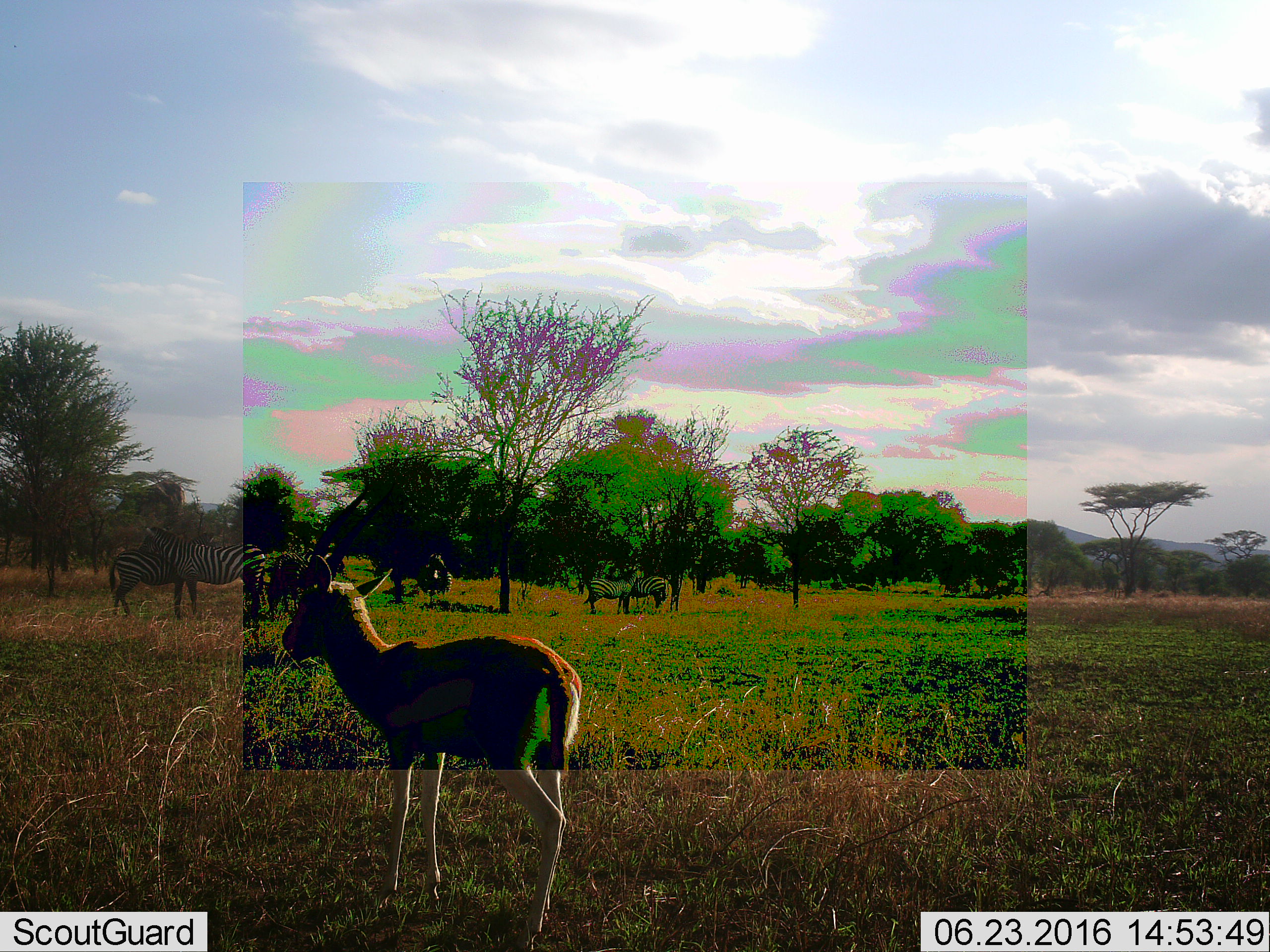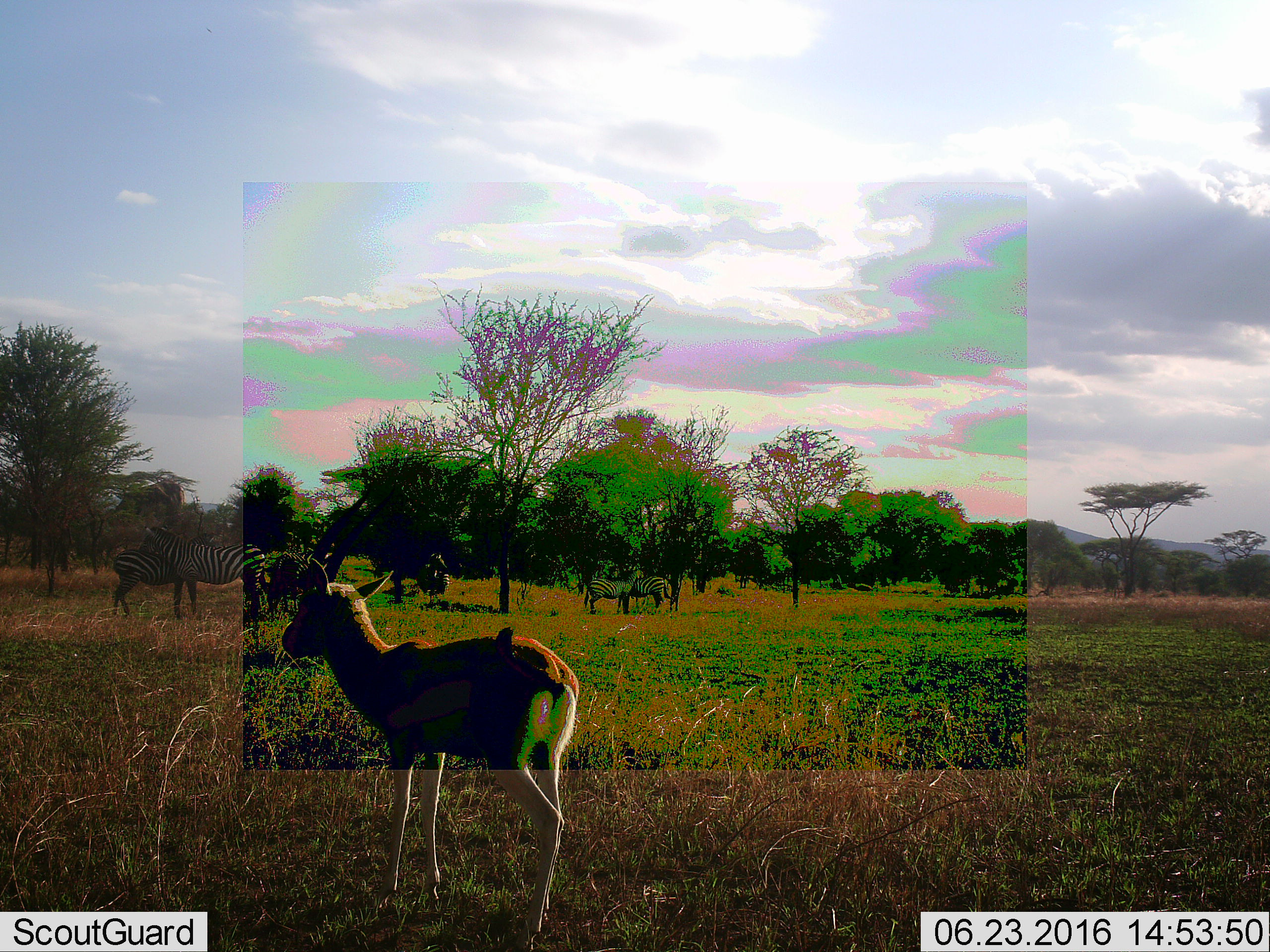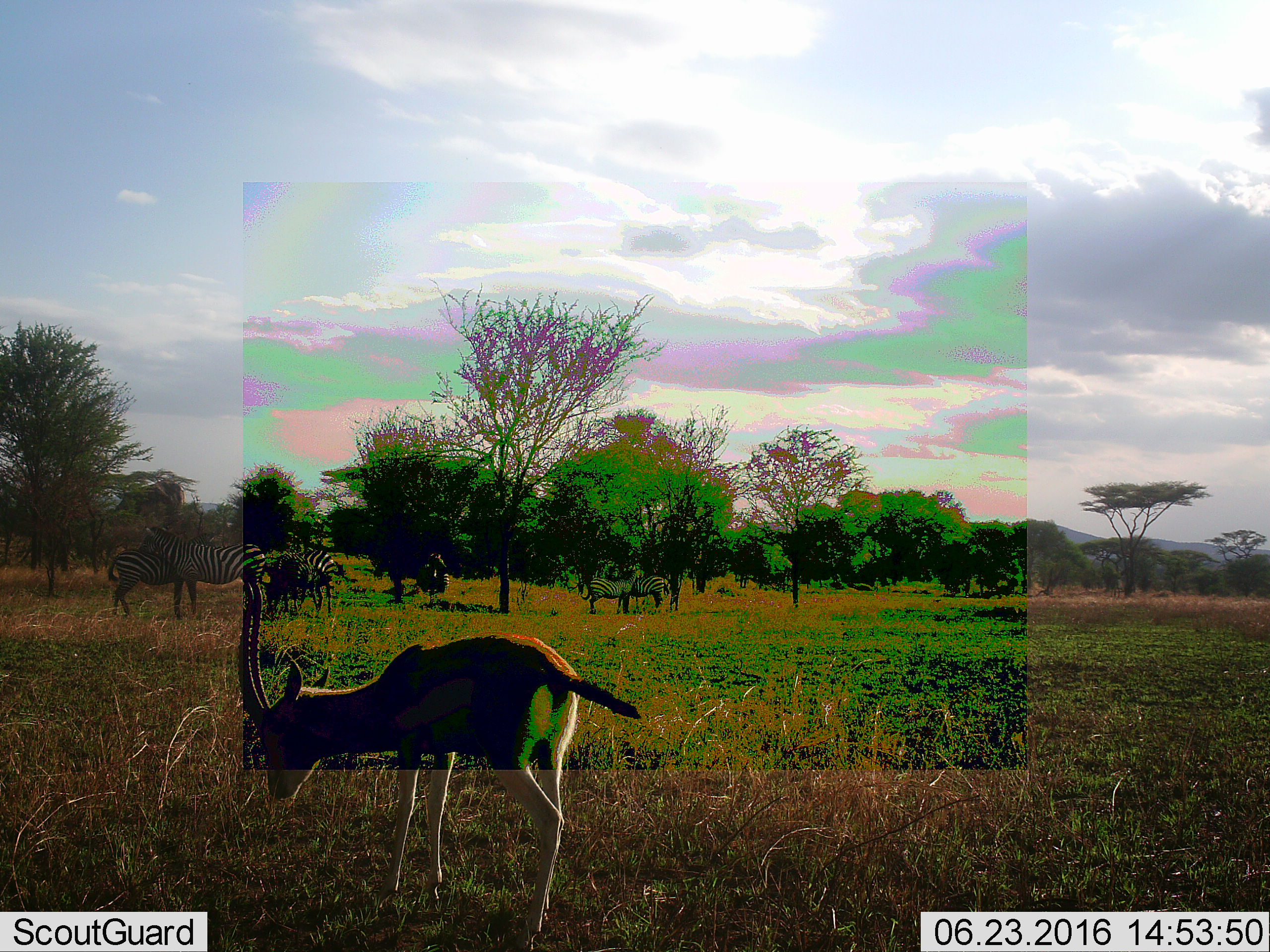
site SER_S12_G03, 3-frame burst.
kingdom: Animalia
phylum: Chordata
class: Mammalia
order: Artiodactyla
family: Bovidae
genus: Eudorcas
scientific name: Eudorcas thomsonii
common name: thomson's gazelle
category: gazellethomsons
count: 1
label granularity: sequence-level